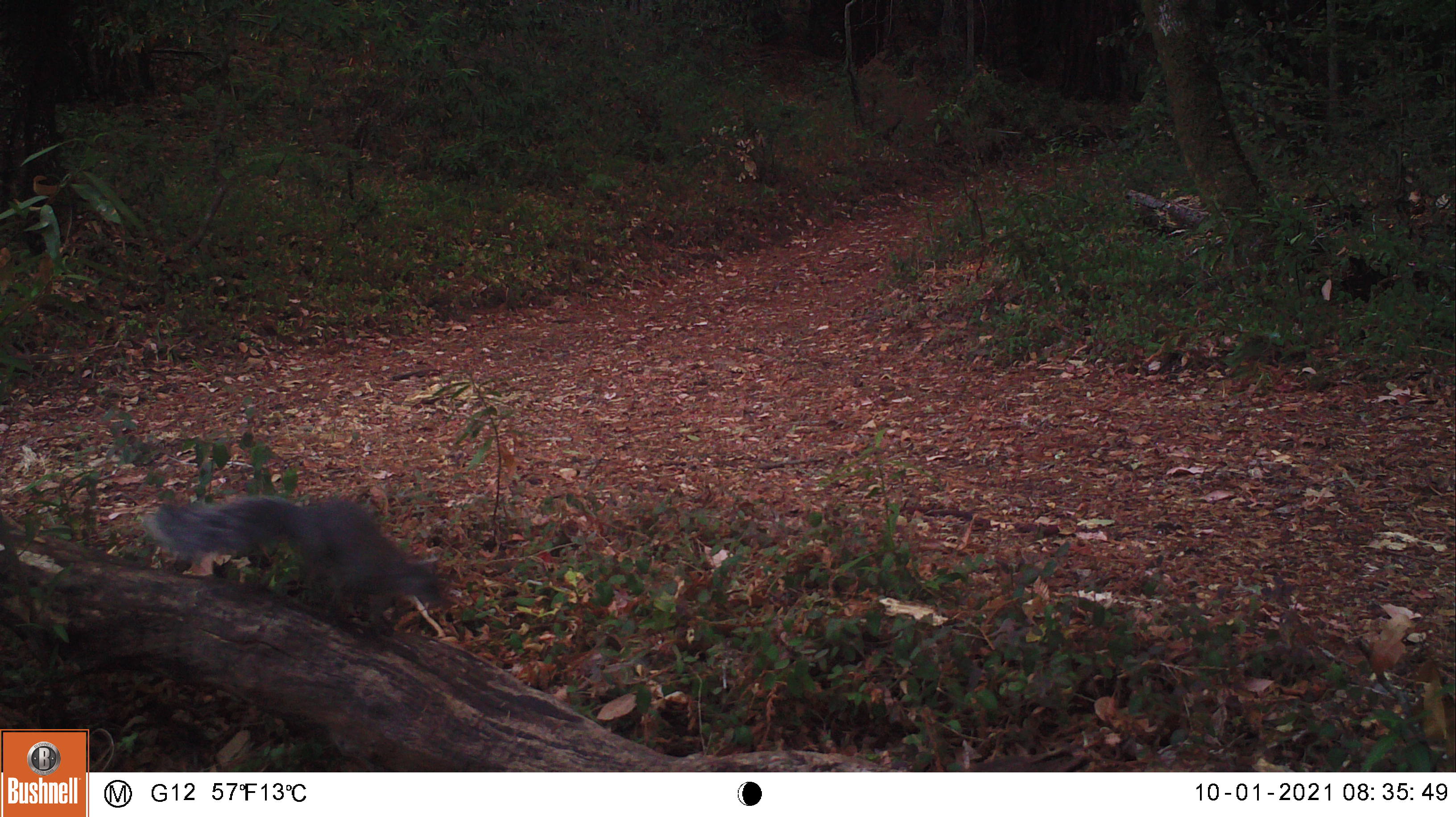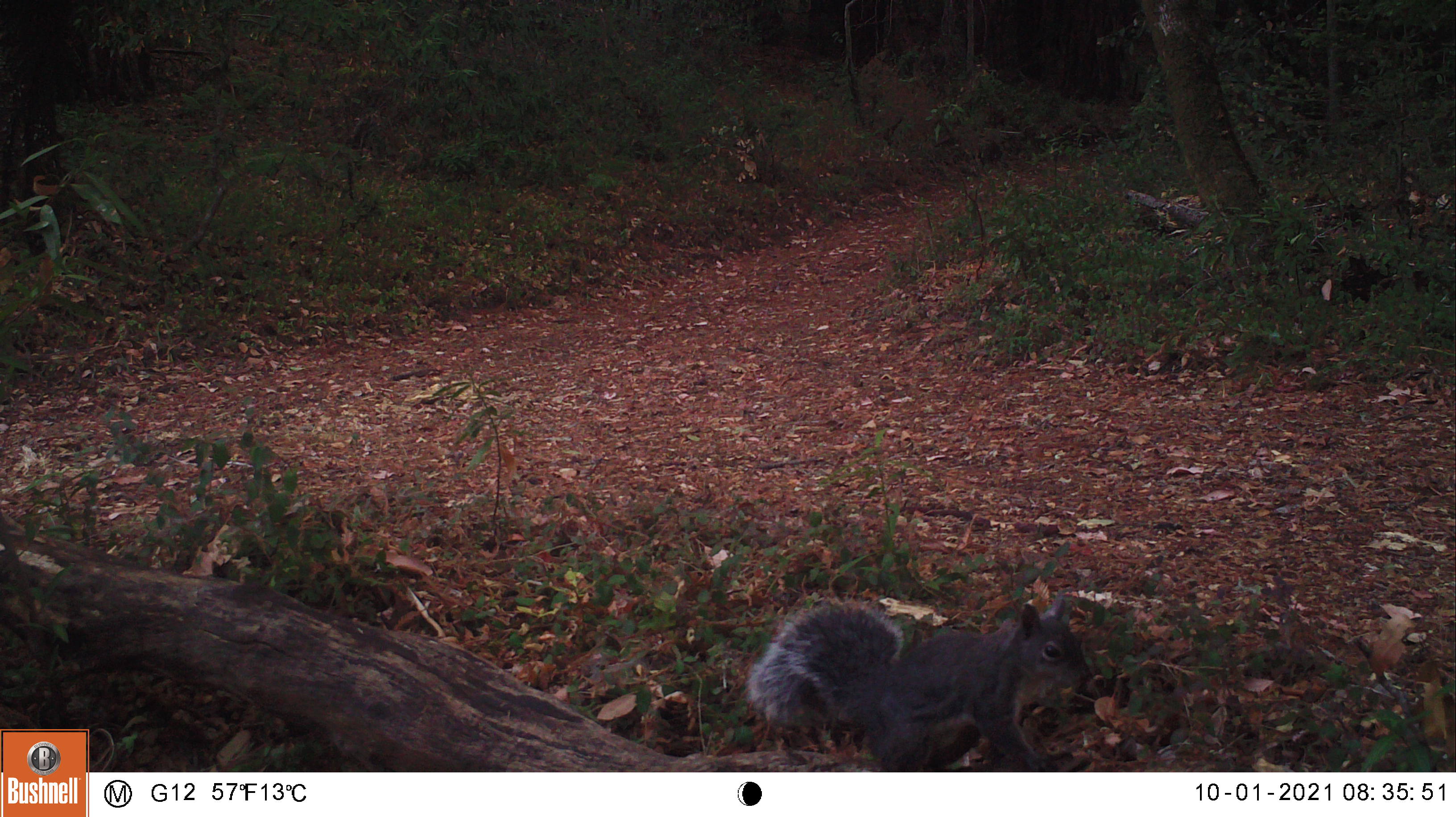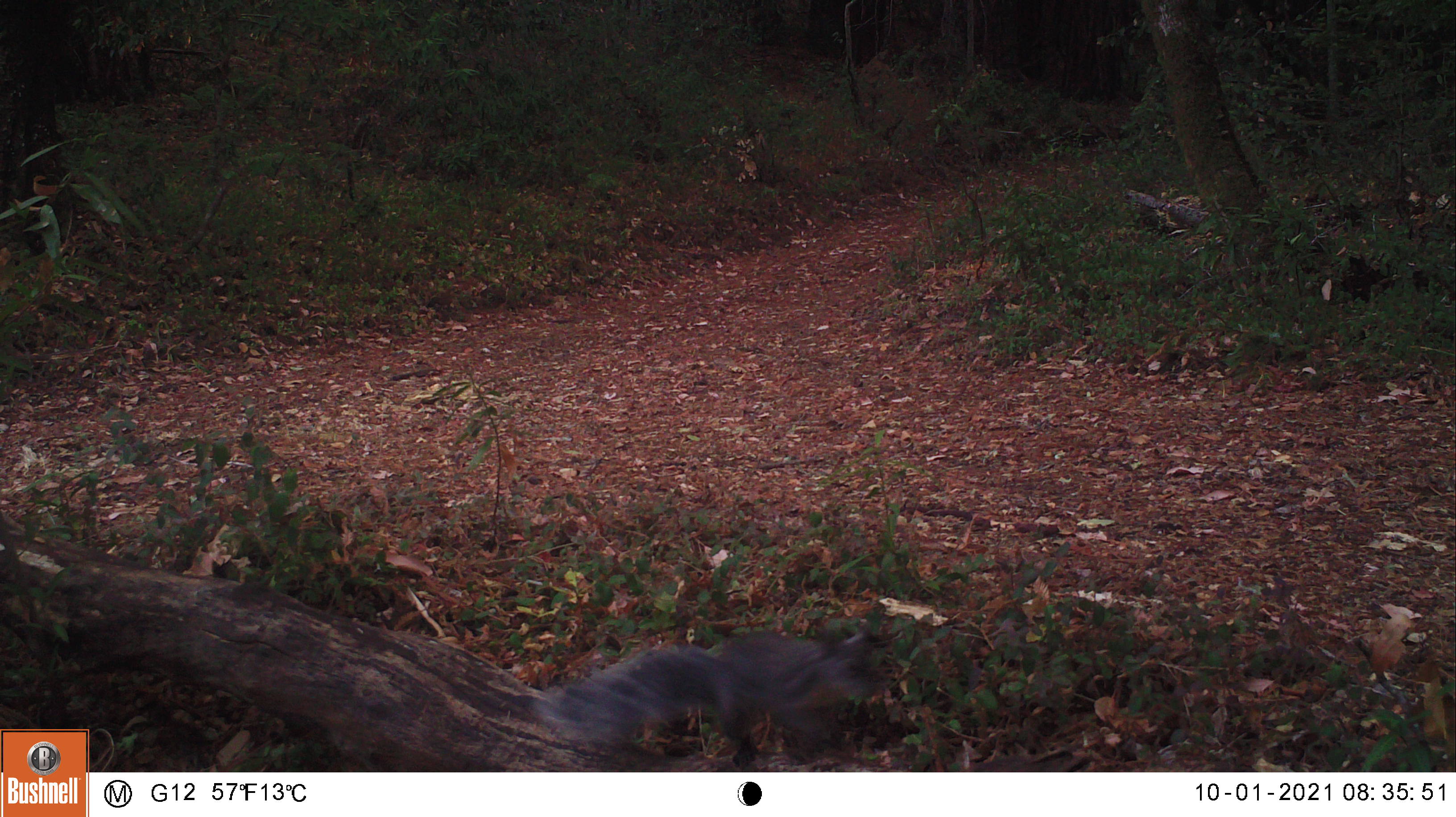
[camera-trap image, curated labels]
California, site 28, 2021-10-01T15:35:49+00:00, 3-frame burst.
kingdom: Animalia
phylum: Chordata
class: Mammalia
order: Rodentia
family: Sciuridae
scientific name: Sciuridae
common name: squirrel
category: unknown squirrel